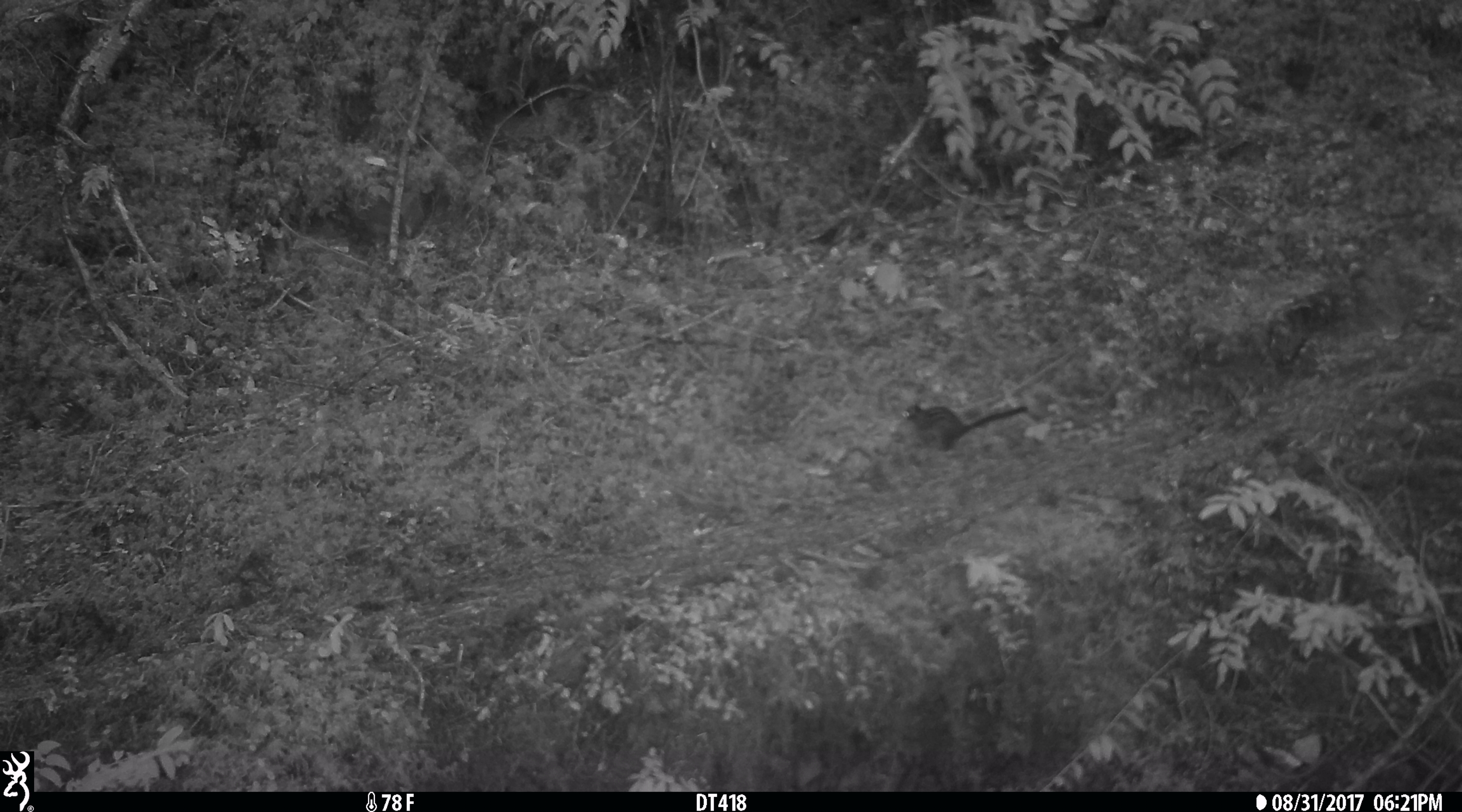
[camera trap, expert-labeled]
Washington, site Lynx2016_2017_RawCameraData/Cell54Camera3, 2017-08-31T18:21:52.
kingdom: Animalia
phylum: Chordata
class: Mammalia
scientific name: Mammalia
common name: small mammal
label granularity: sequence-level